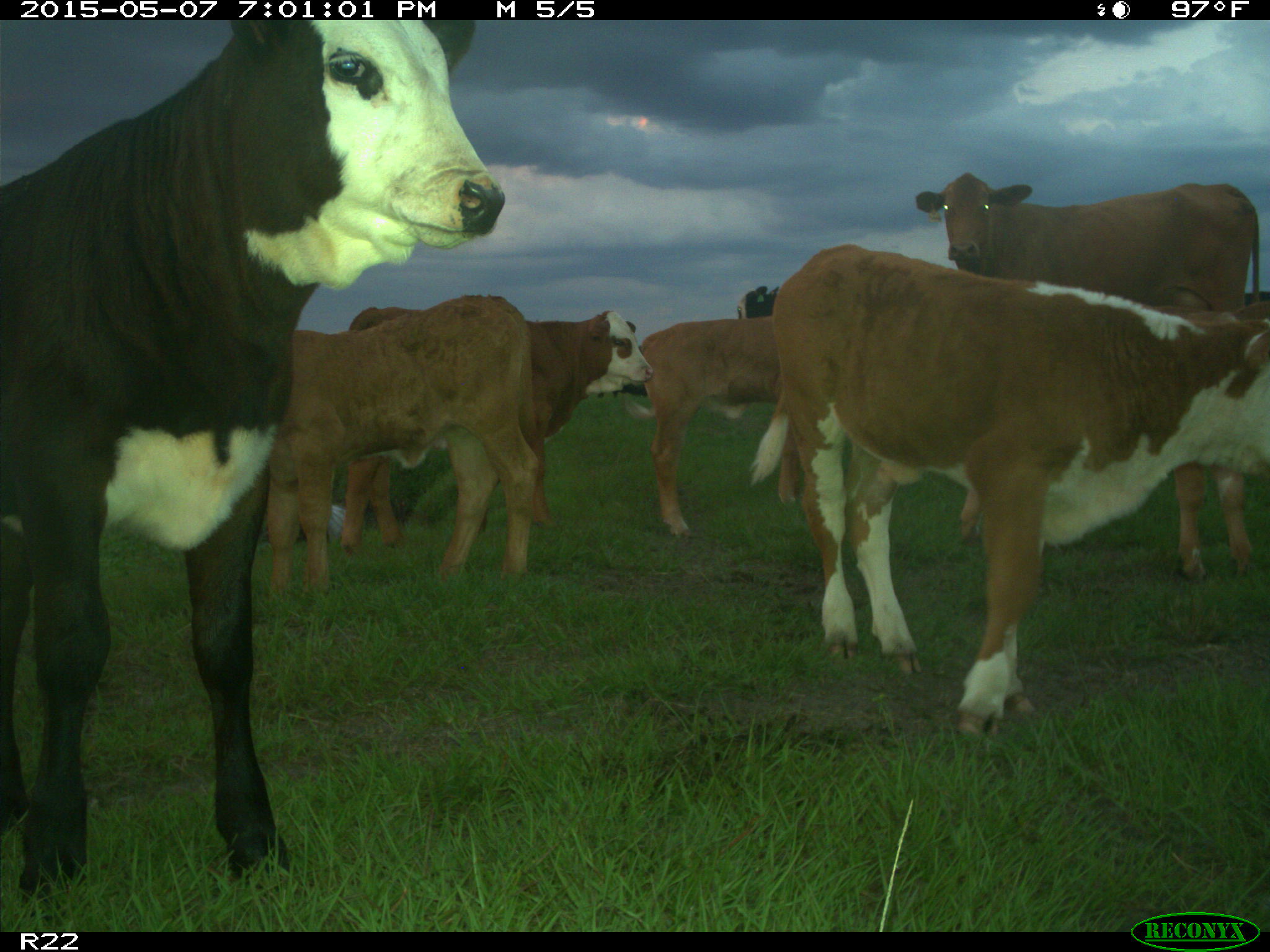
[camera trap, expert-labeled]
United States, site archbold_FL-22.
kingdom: Animalia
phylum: Chordata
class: Mammalia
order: Artiodactyla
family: Bovidae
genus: Bos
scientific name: Bos taurus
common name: domestic cow